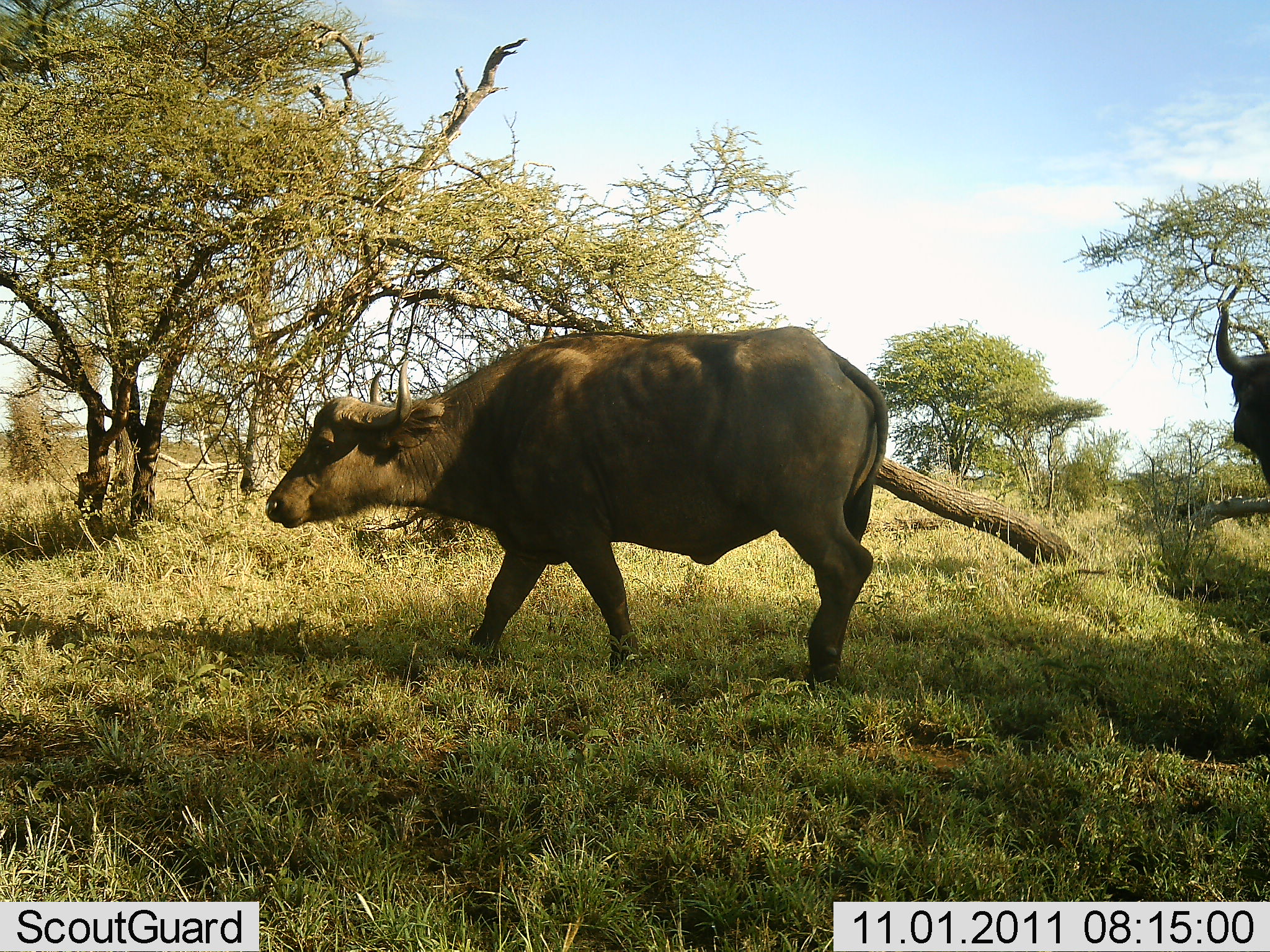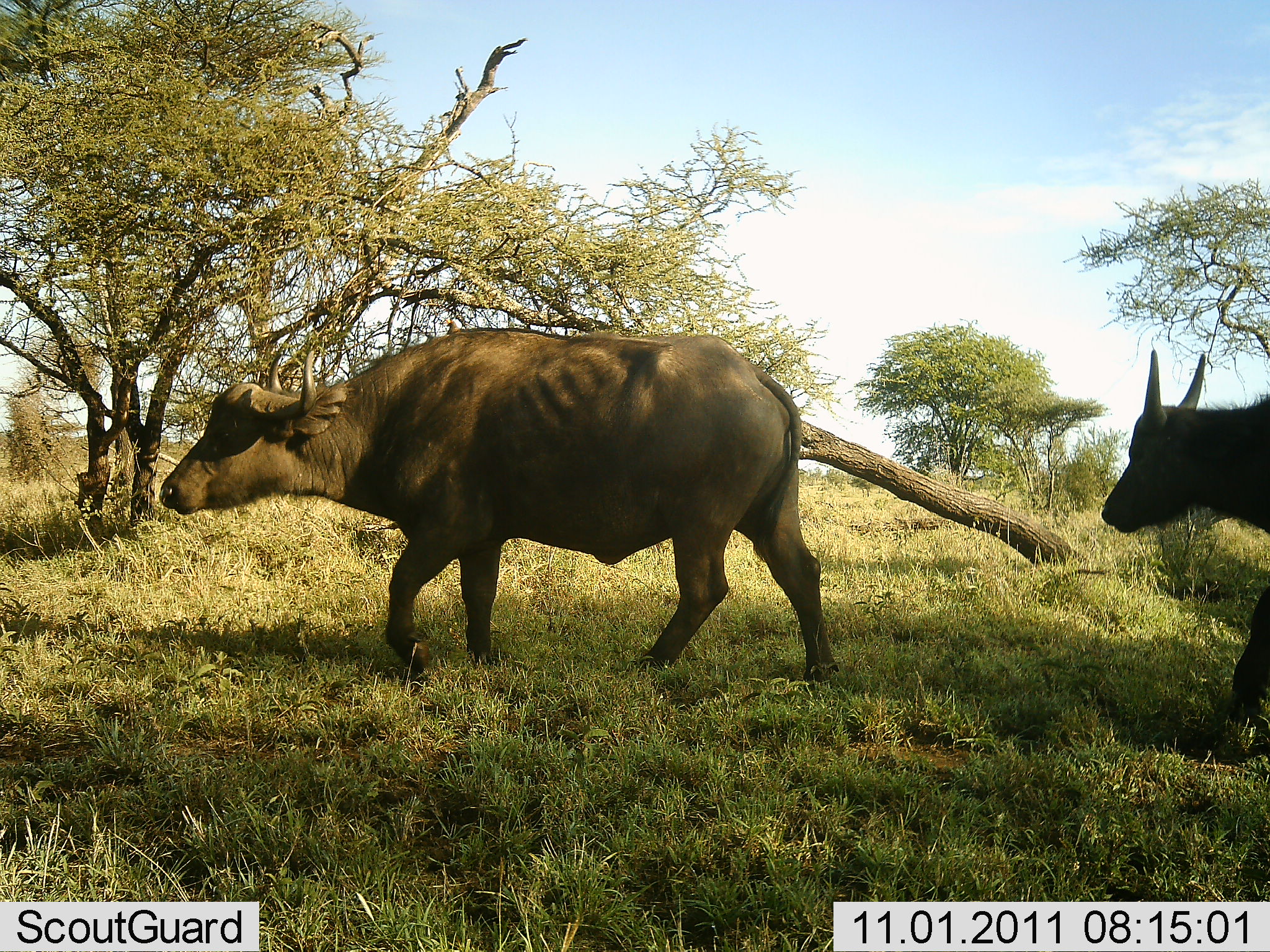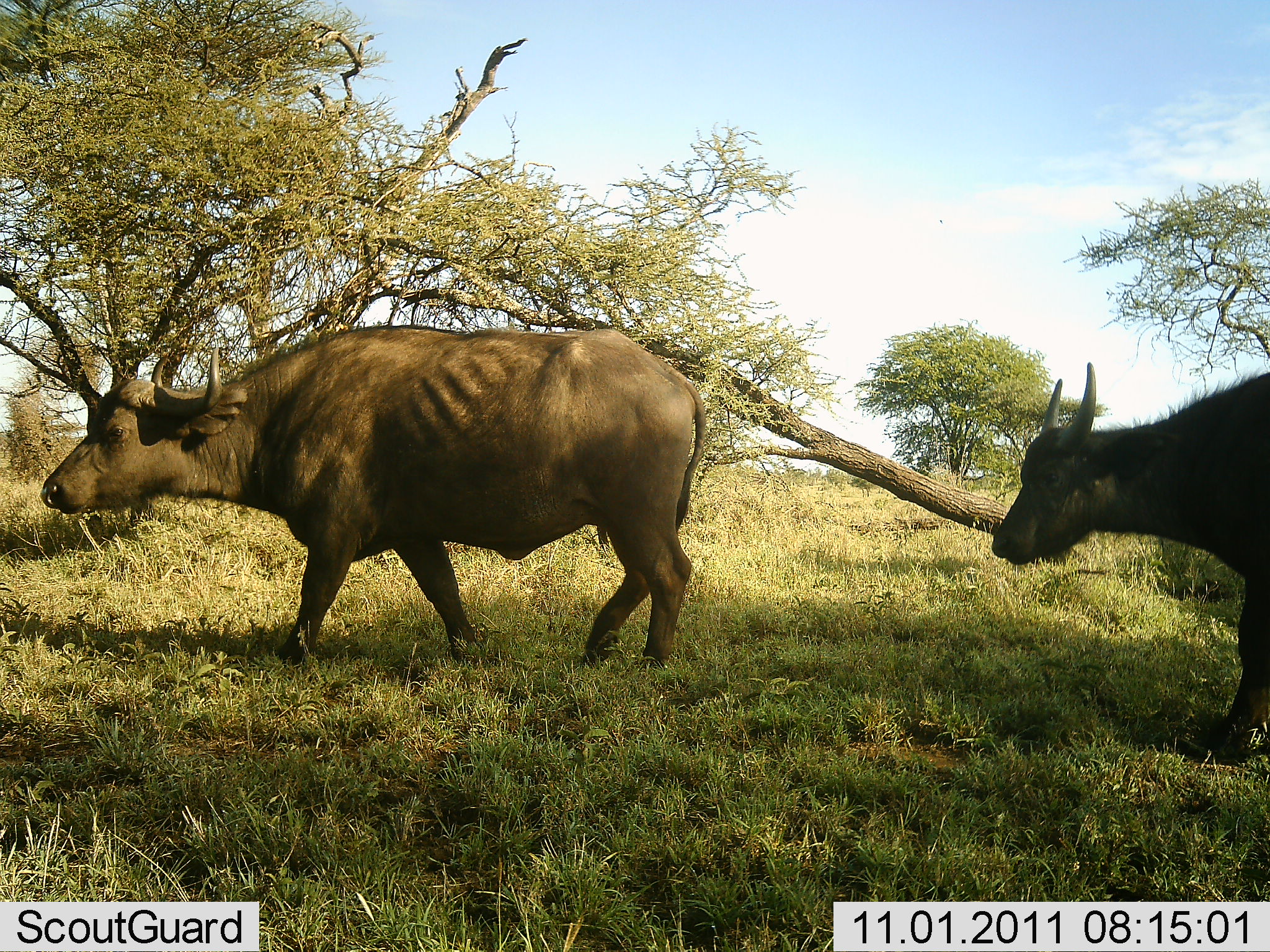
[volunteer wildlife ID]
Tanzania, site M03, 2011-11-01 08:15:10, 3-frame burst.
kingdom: Animalia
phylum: Chordata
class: Mammalia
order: Artiodactyla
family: Bovidae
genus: Syncerus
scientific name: Syncerus caffer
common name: cape buffalo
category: buffalo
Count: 2.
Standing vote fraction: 0%.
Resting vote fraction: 0%.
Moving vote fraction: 100%.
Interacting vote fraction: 0%.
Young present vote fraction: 9%.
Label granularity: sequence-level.